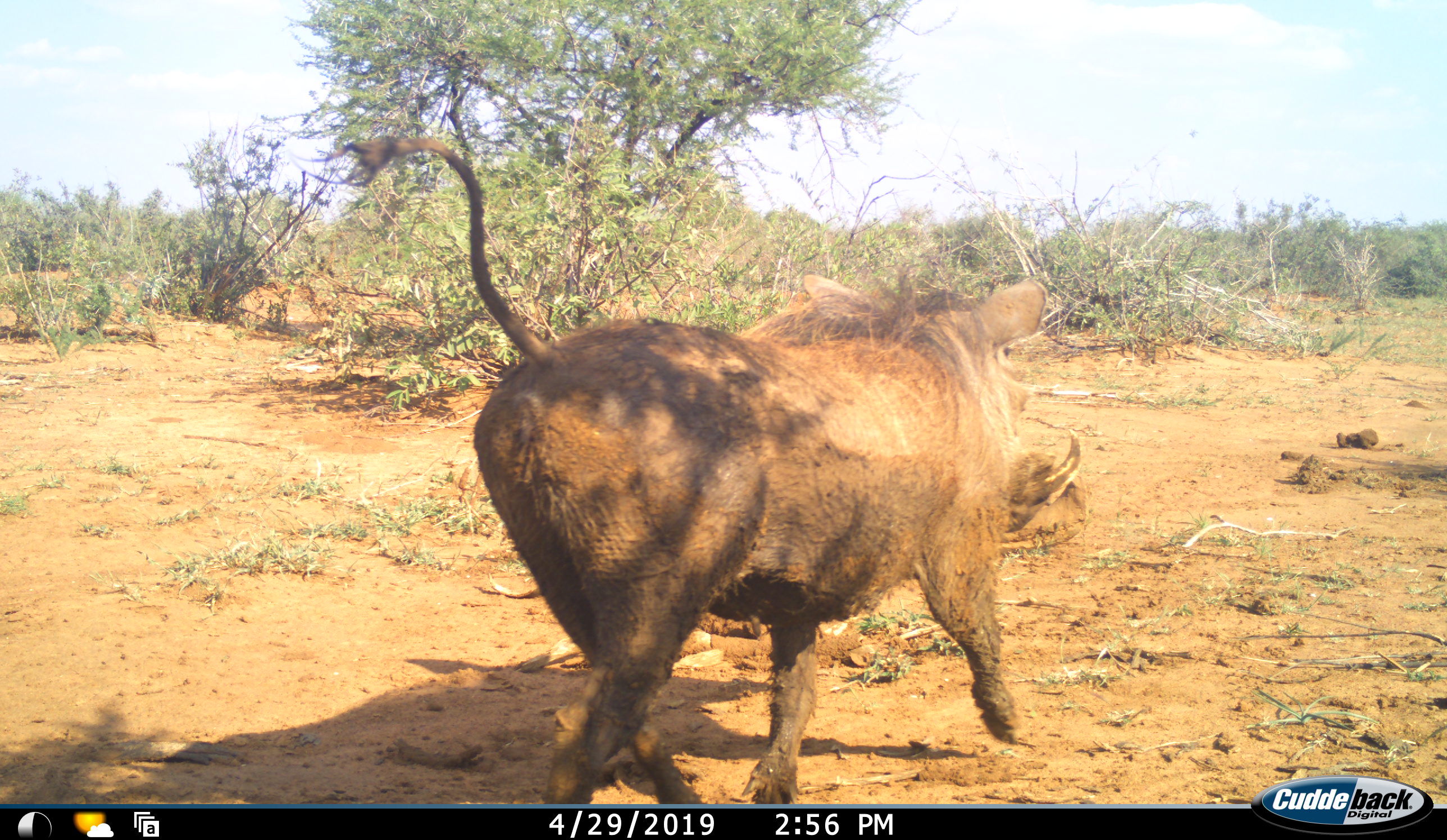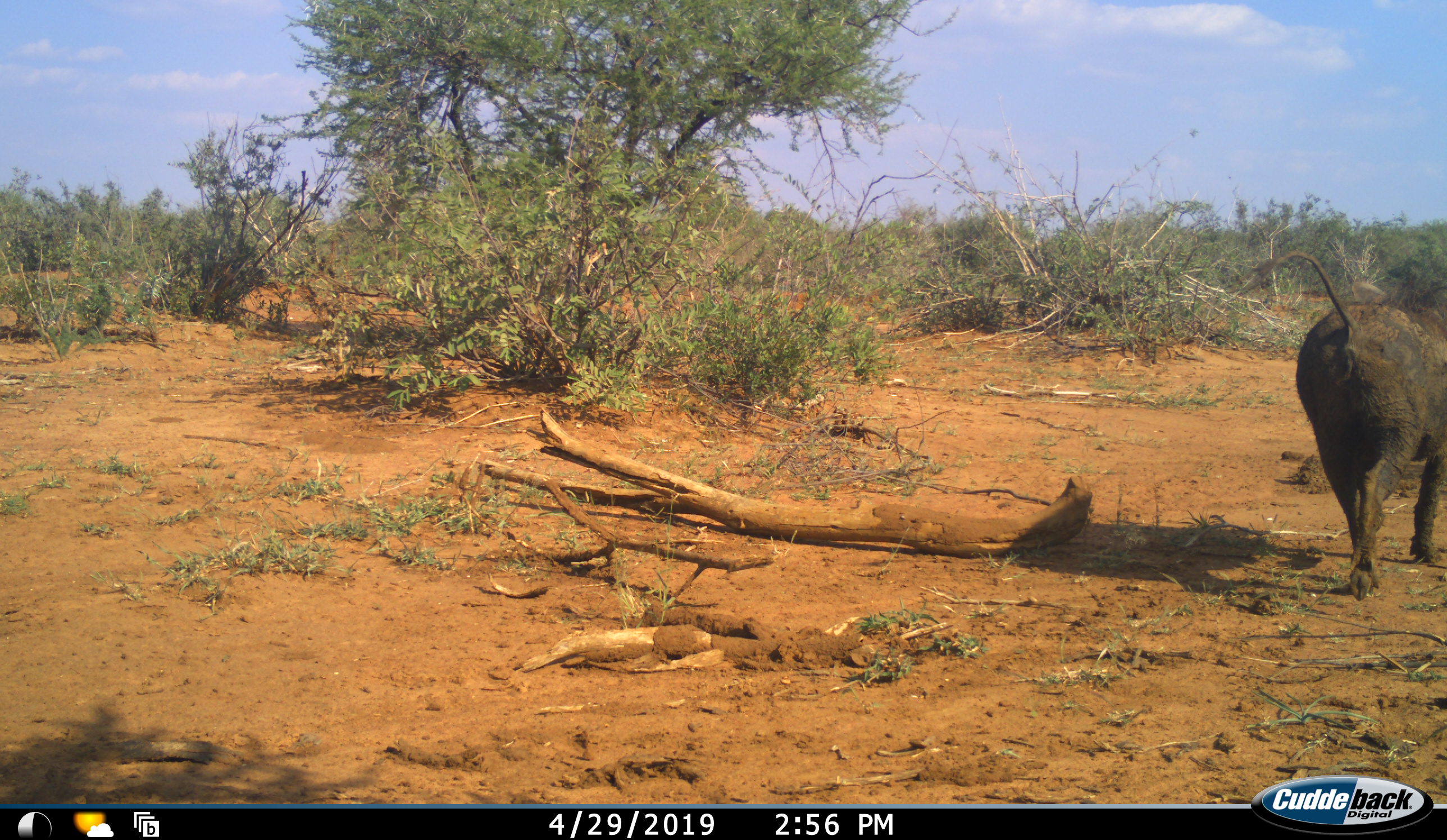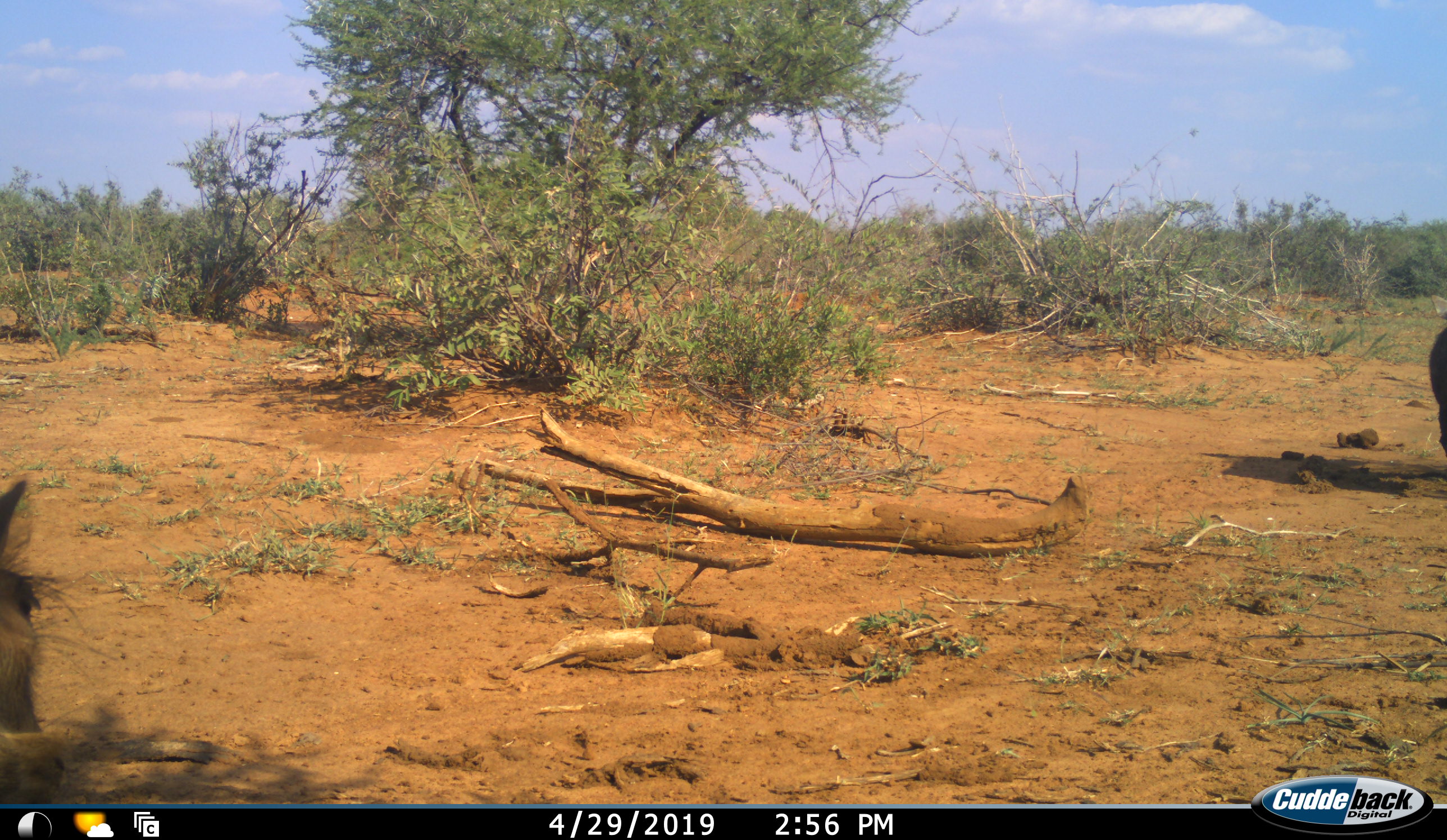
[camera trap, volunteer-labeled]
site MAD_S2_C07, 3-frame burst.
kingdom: Animalia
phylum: Chordata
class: Mammalia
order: Artiodactyla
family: Suidae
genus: Phacochoerus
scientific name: Phacochoerus africanus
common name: warthog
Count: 2.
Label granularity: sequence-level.